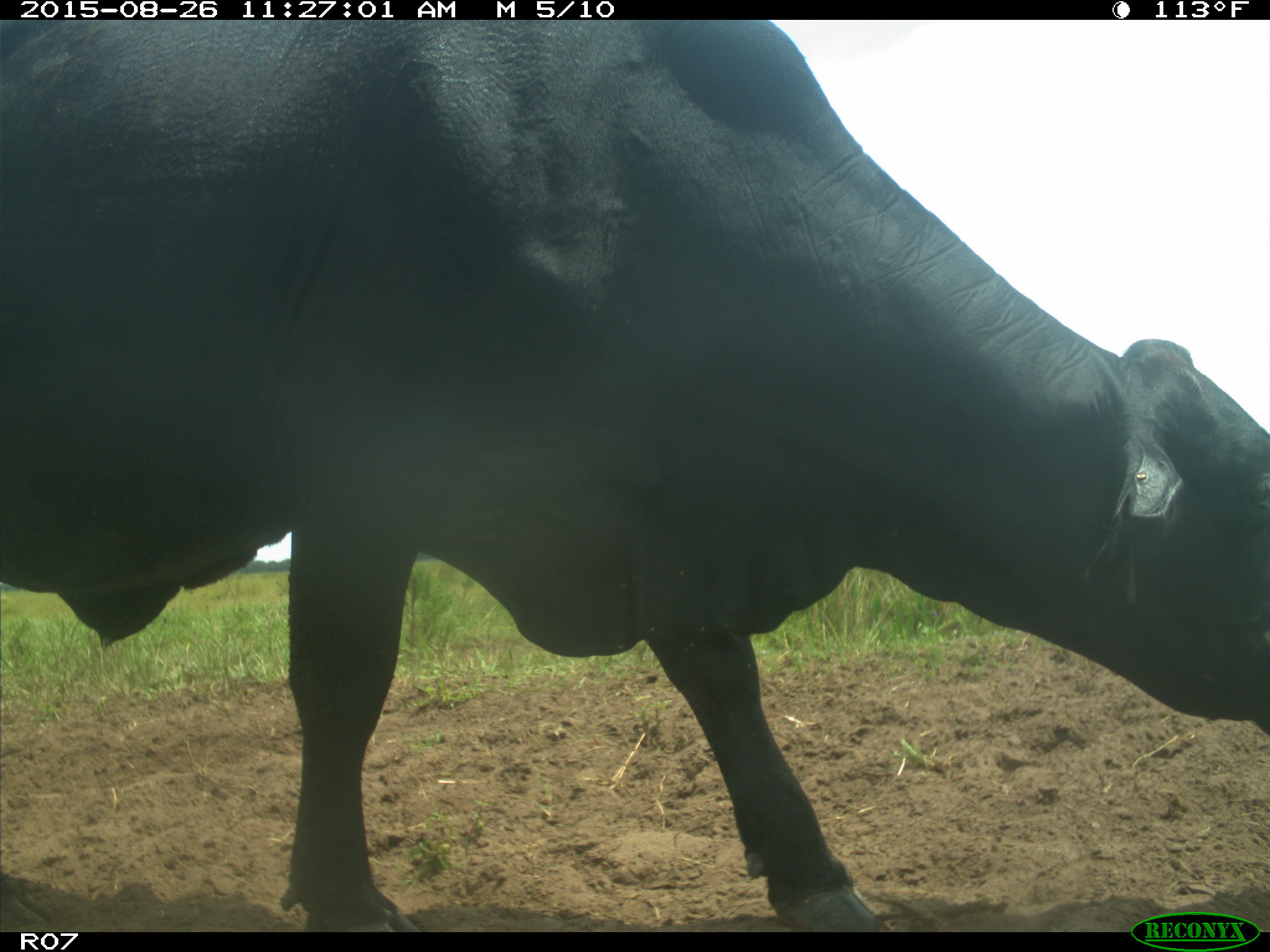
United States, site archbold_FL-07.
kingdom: Animalia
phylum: Chordata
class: Mammalia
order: Artiodactyla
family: Bovidae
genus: Bos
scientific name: Bos taurus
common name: domestic cow